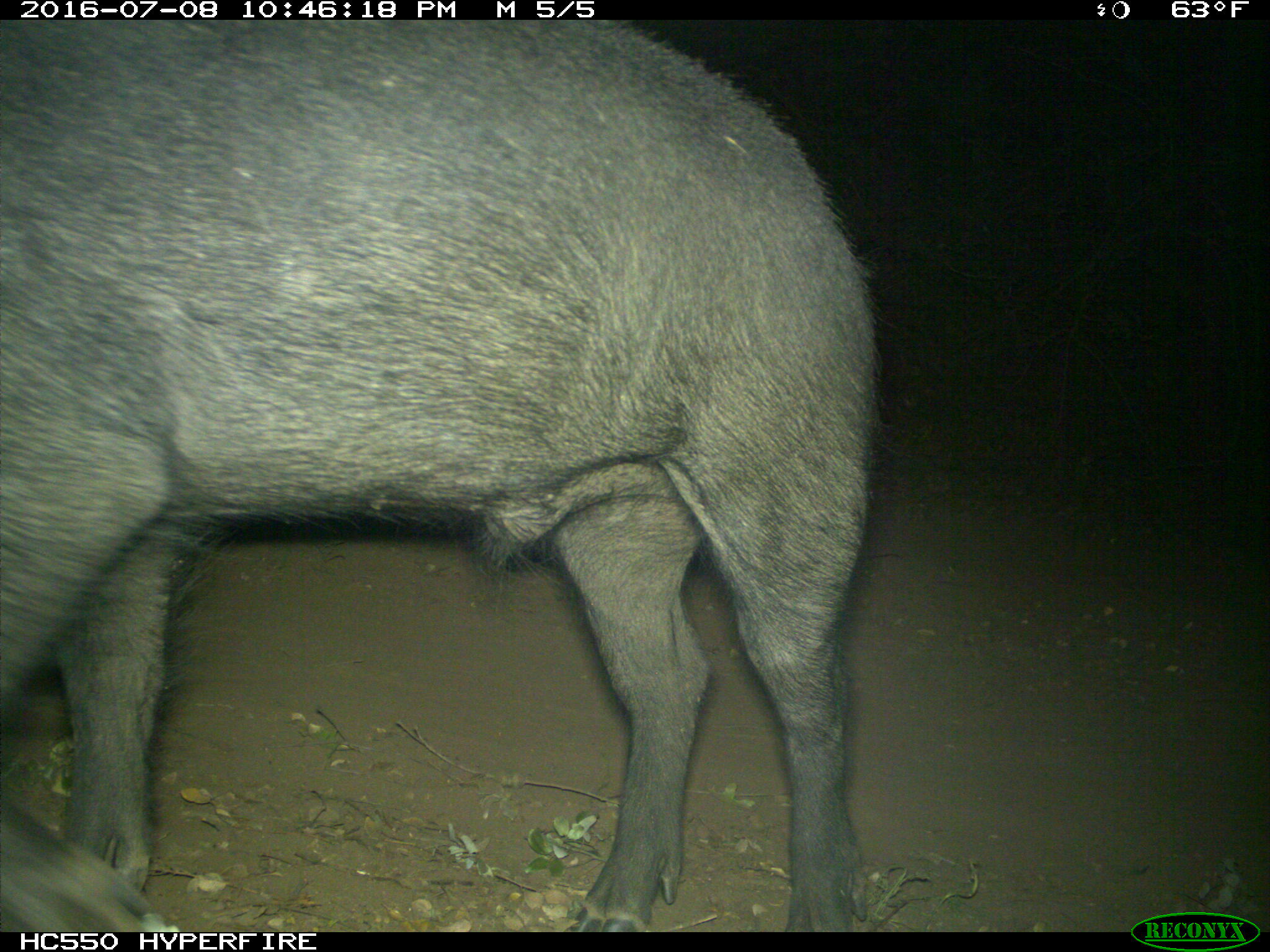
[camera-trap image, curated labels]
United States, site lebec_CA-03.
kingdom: Animalia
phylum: Chordata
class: Mammalia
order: Artiodactyla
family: Suidae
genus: Sus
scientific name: Sus scrofa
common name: wild boar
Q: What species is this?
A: Sus scrofa (wild boar).